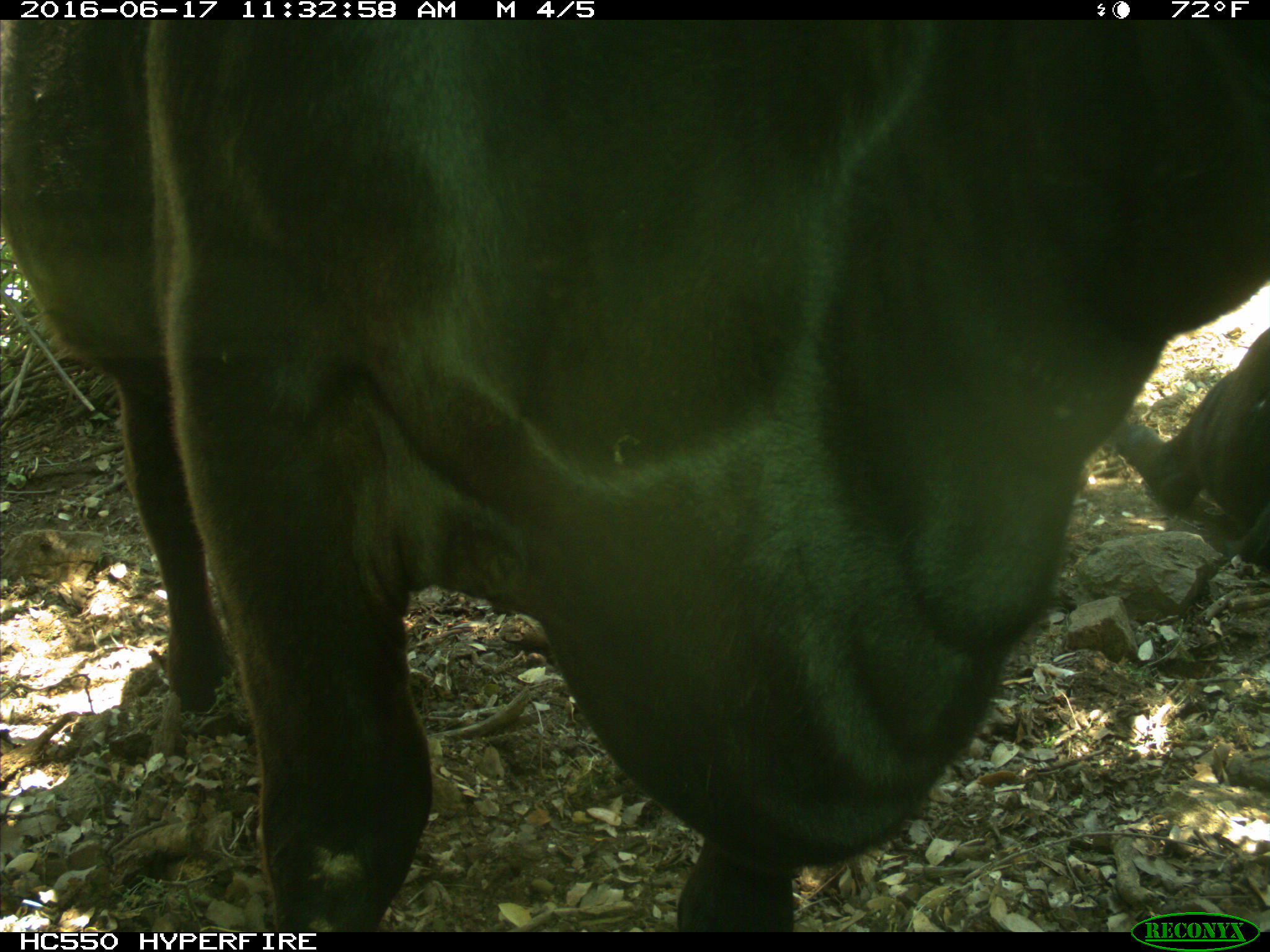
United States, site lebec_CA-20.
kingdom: Animalia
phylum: Chordata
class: Mammalia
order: Artiodactyla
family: Bovidae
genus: Bos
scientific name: Bos taurus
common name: domestic cow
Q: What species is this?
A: Bos taurus (domestic cow).